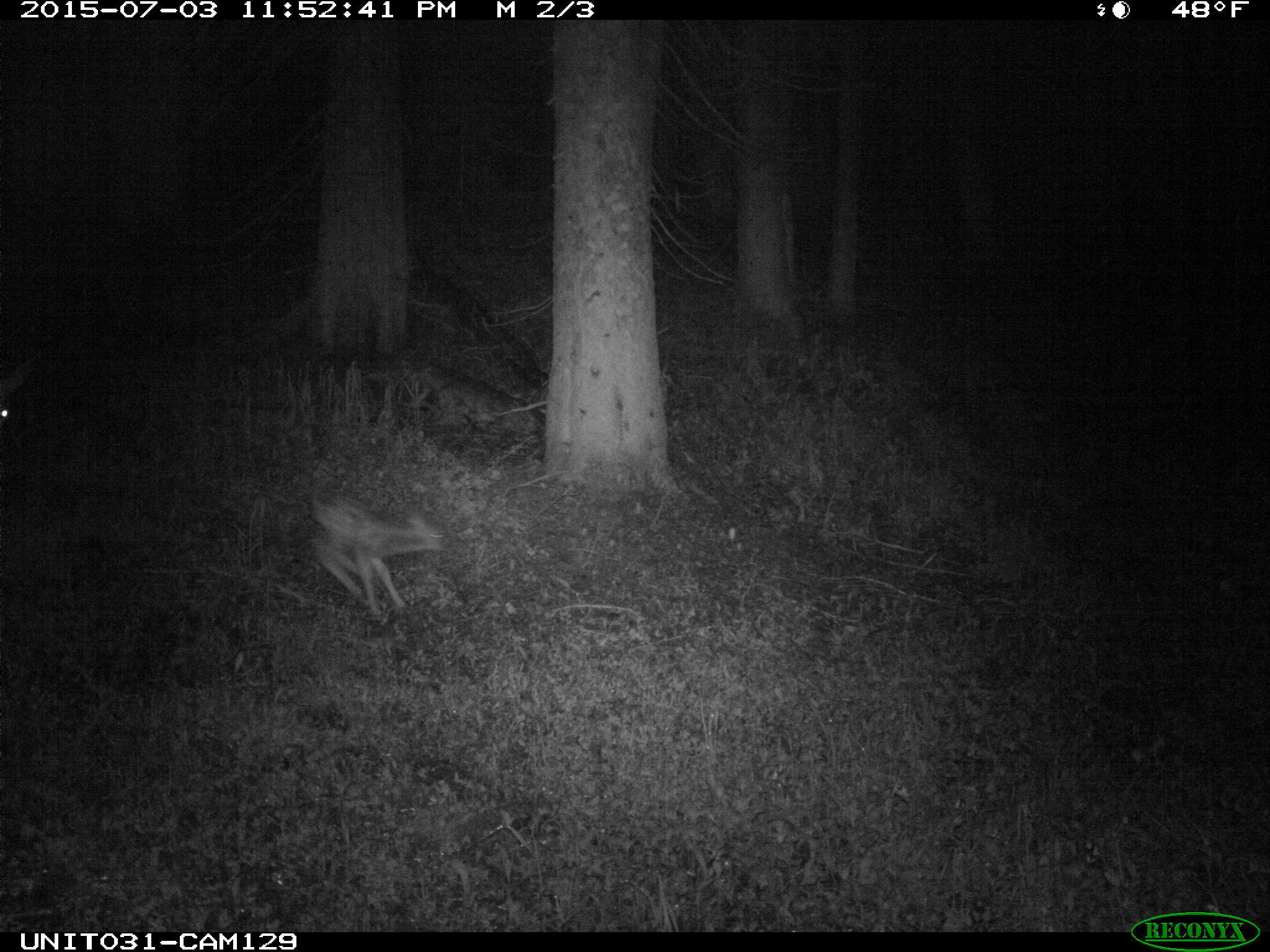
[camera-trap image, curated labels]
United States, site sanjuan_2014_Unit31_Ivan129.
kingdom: Animalia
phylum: Chordata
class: Mammalia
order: Artiodactyla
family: Cervidae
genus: Odocoileus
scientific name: Odocoileus hemionus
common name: mule deer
Odocoileus hemionus (mule deer).